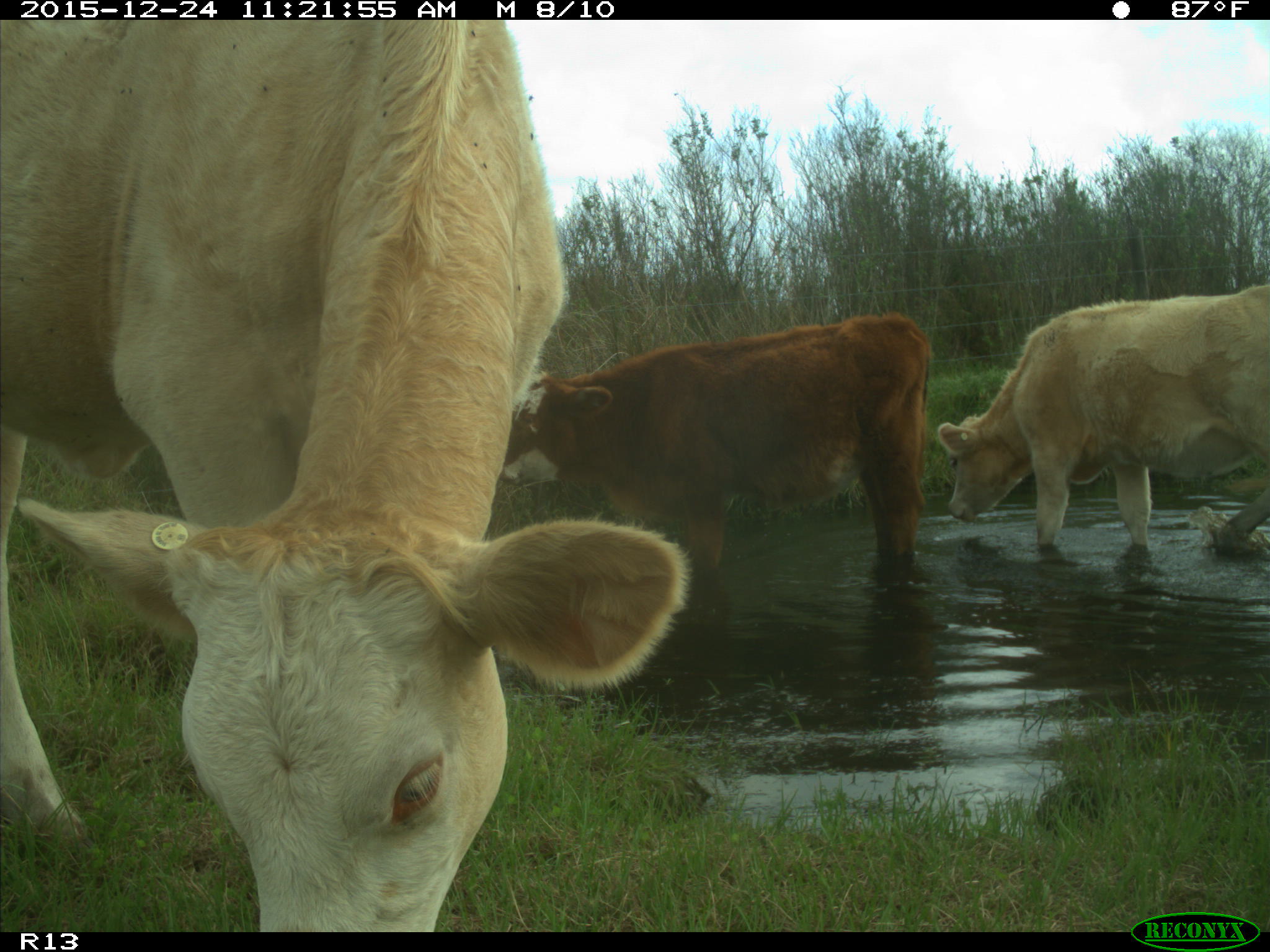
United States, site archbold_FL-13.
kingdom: Animalia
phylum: Chordata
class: Mammalia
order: Artiodactyla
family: Bovidae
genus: Bos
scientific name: Bos taurus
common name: domestic cow